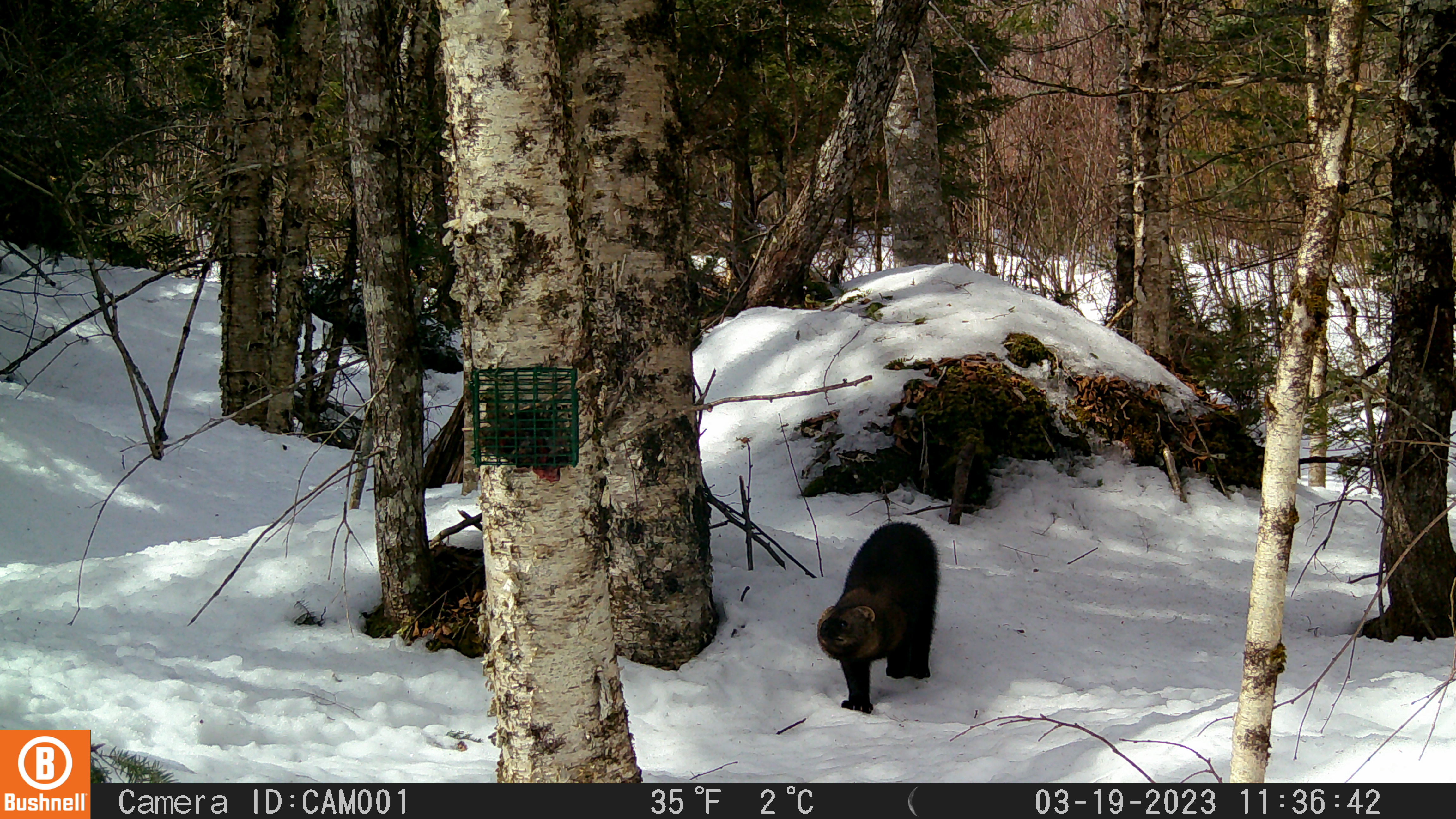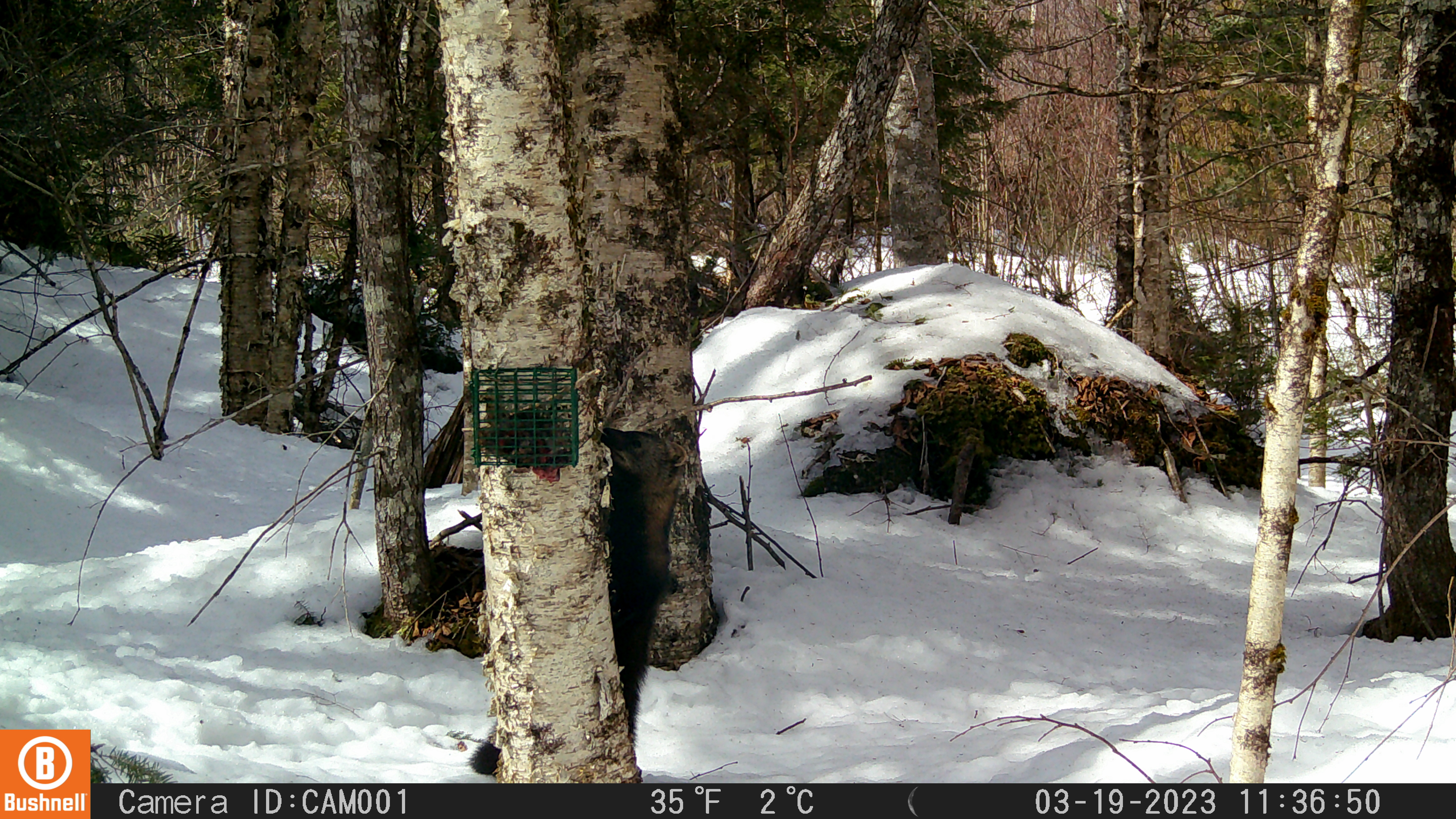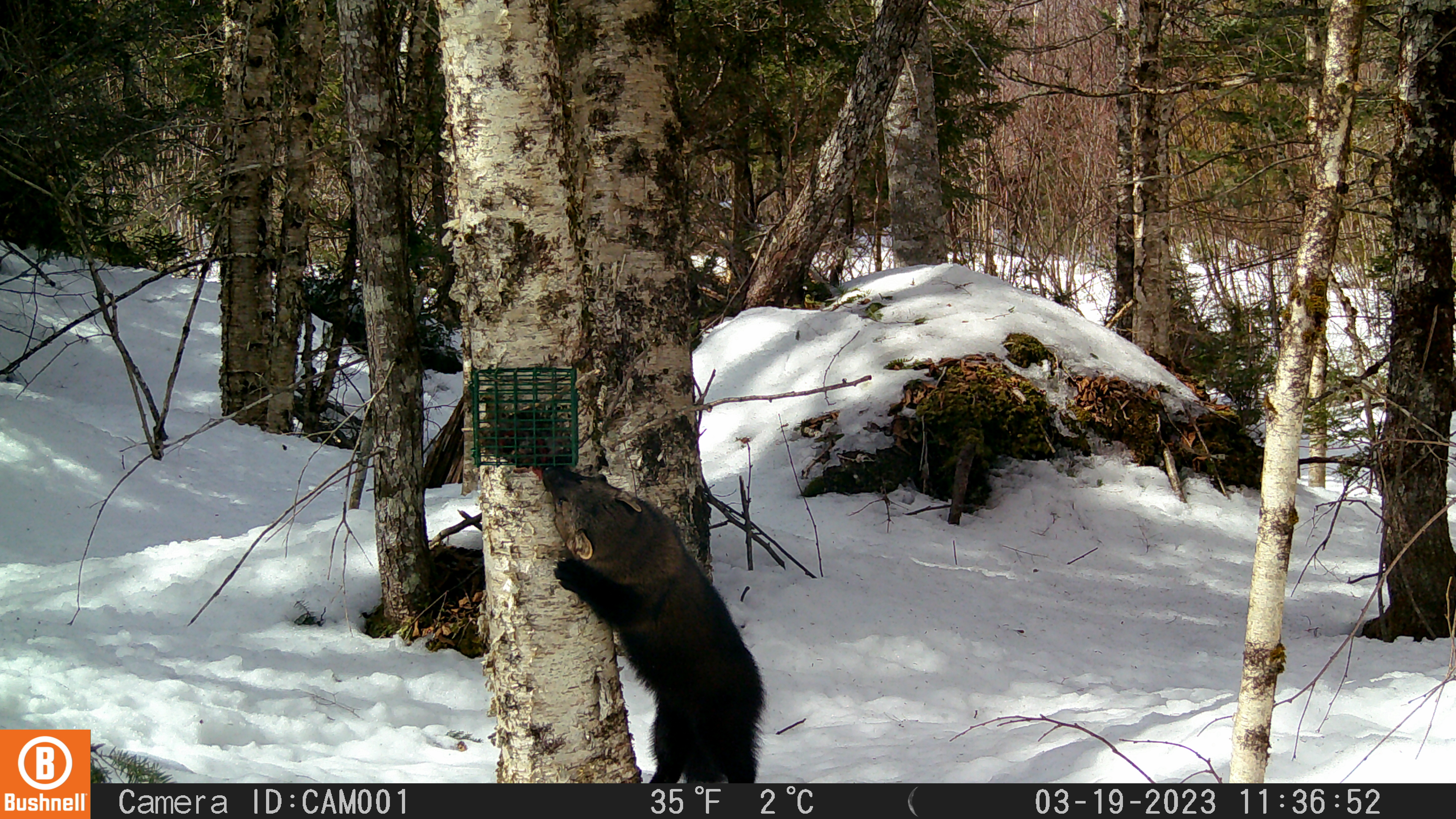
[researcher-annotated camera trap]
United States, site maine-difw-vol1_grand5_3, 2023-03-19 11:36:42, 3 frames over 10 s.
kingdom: Animalia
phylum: Chordata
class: Mammalia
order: Carnivora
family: Mustelidae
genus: Pekania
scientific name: Pekania pennanti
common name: fisher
Fisher (Pekania pennanti).